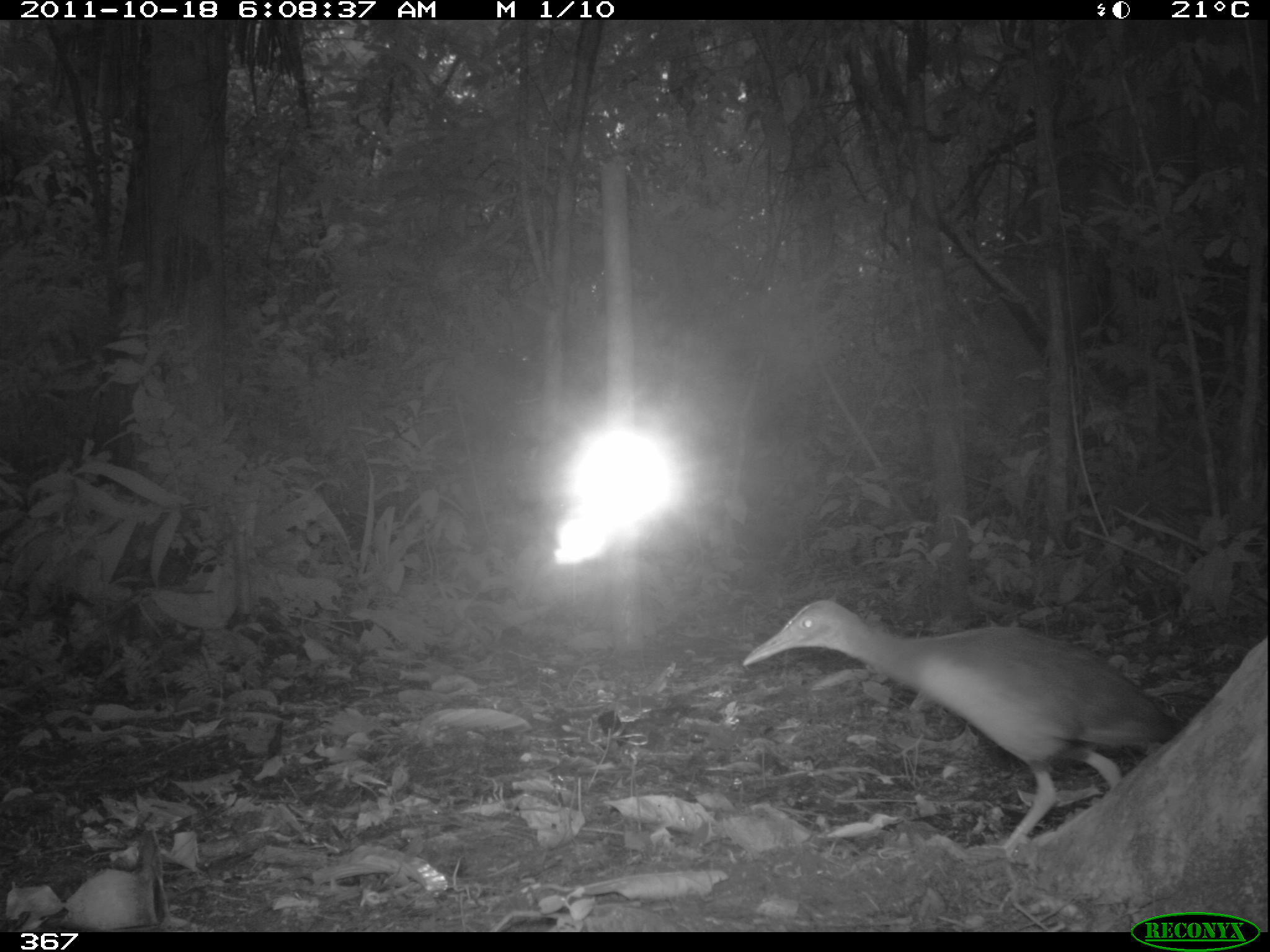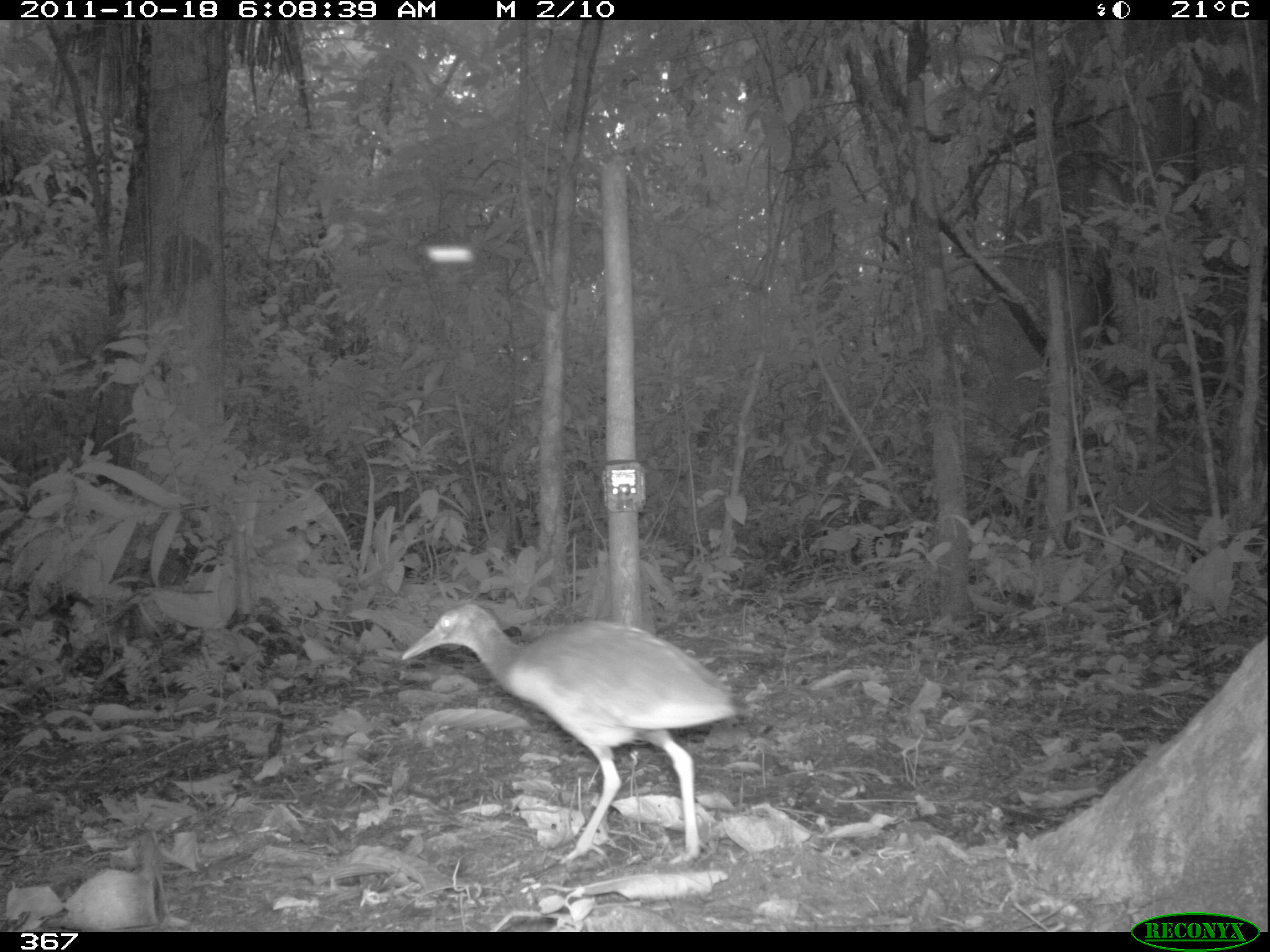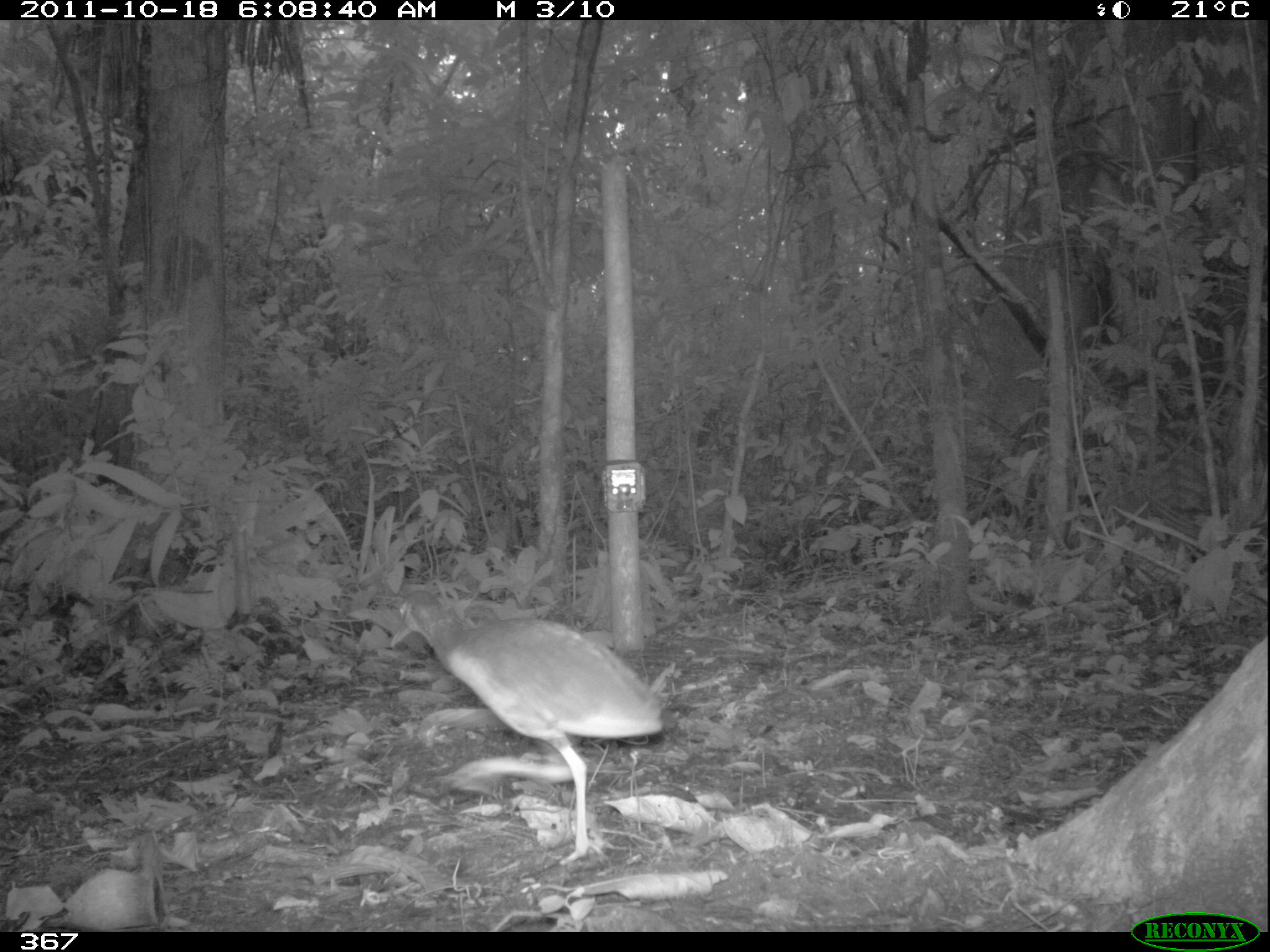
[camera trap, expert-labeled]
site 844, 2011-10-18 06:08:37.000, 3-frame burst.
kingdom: Animalia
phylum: Chordata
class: Aves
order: Gruiformes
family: Rallidae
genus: Aramides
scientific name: Aramides cajaneus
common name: gray-cowled wood-rail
Aramides cajaneus (gray-cowled wood-rail).